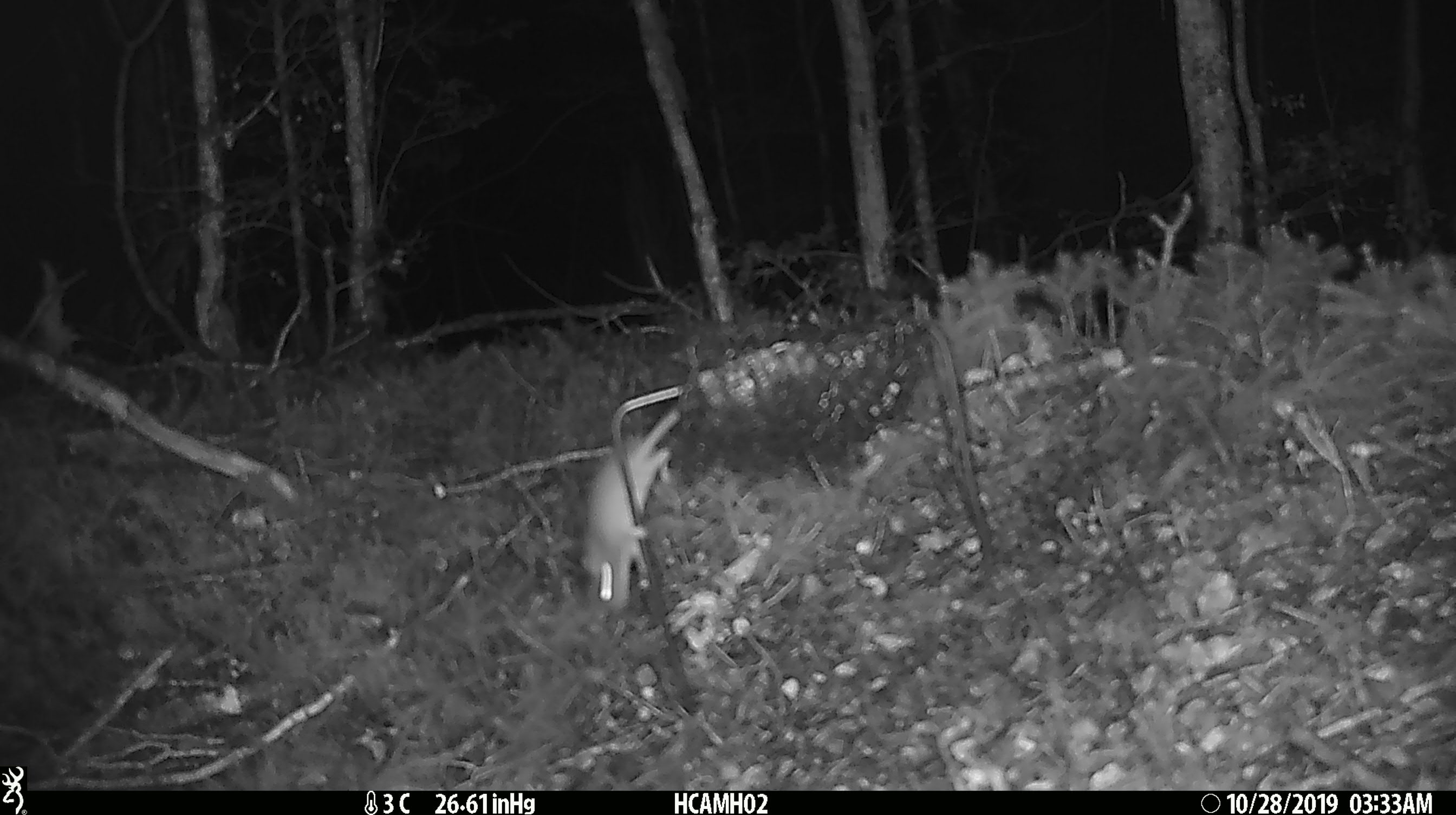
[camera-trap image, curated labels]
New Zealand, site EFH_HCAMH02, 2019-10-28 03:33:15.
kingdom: Animalia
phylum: Chordata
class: Mammalia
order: Rodentia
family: Muridae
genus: Mus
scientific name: Mus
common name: mouse